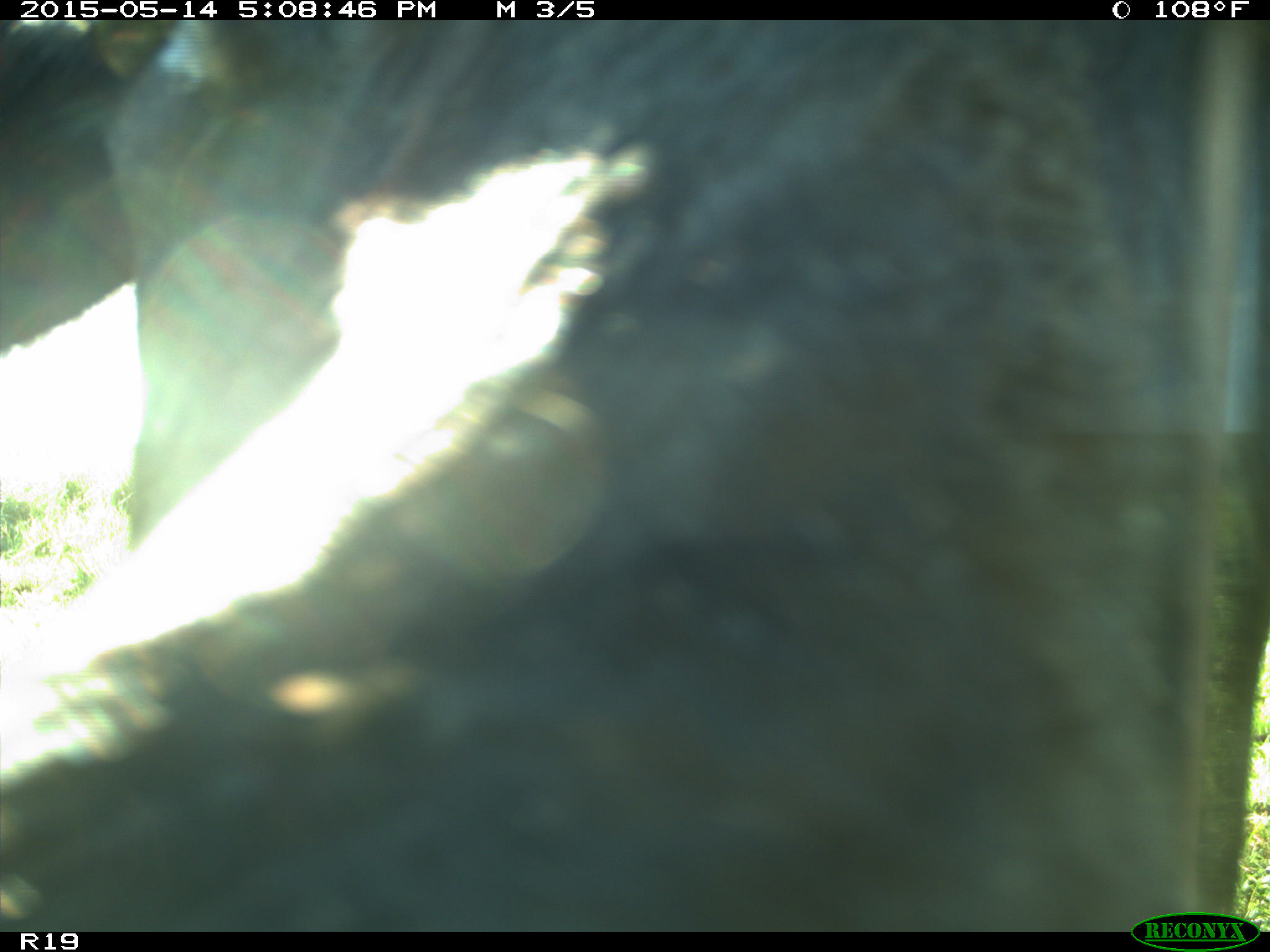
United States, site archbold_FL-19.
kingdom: Animalia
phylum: Chordata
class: Mammalia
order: Artiodactyla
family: Bovidae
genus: Bos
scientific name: Bos taurus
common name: domestic cow